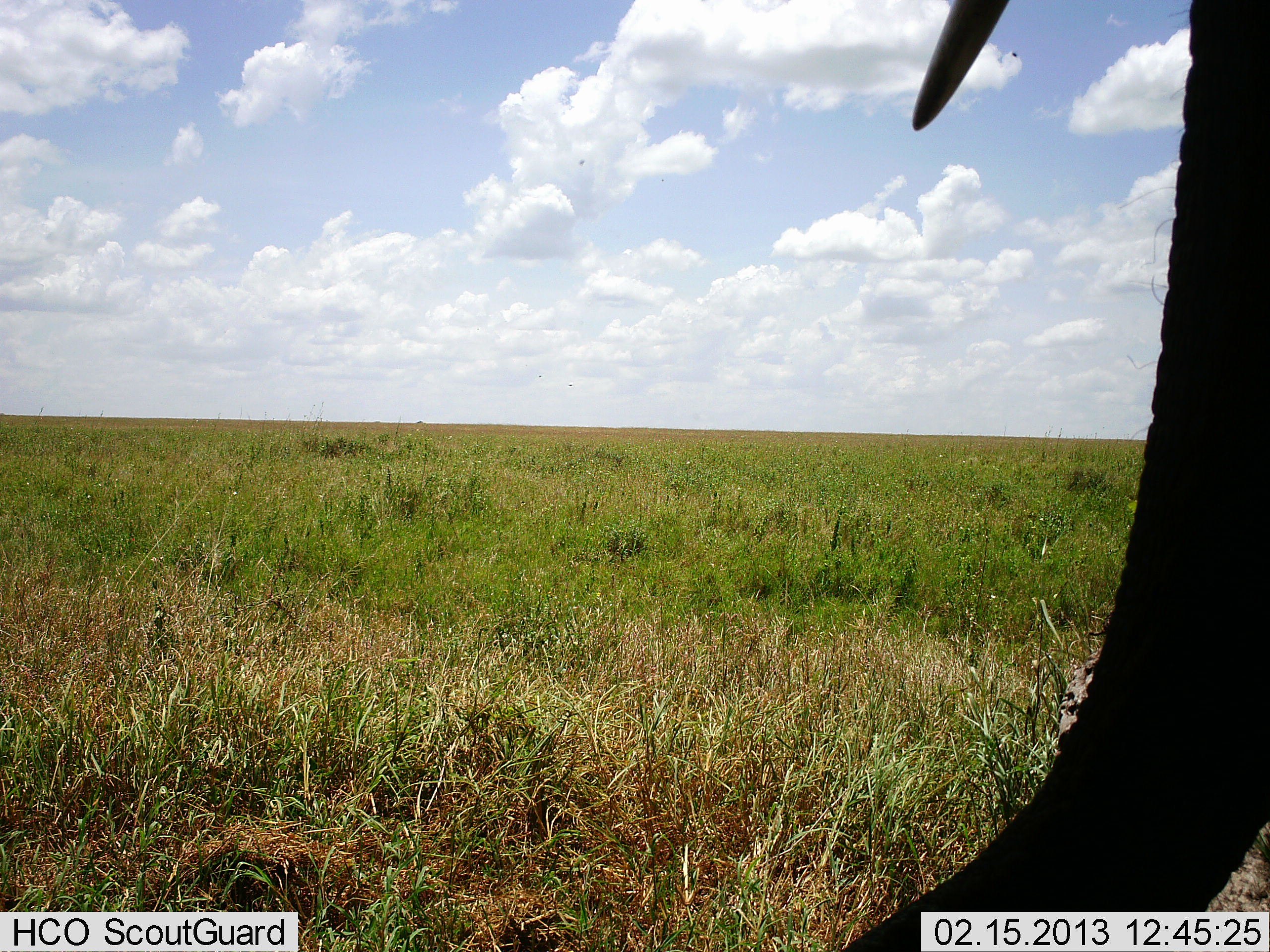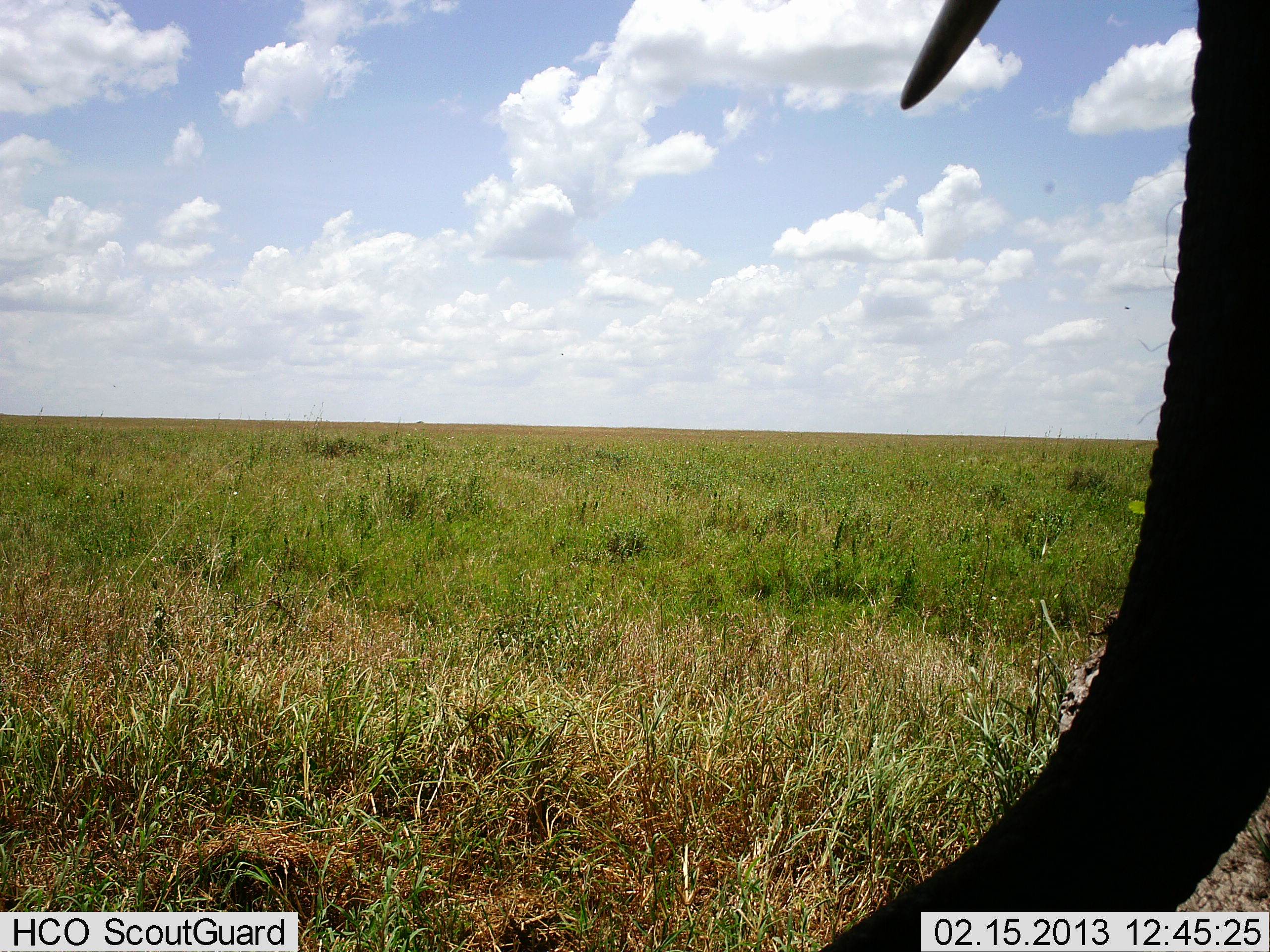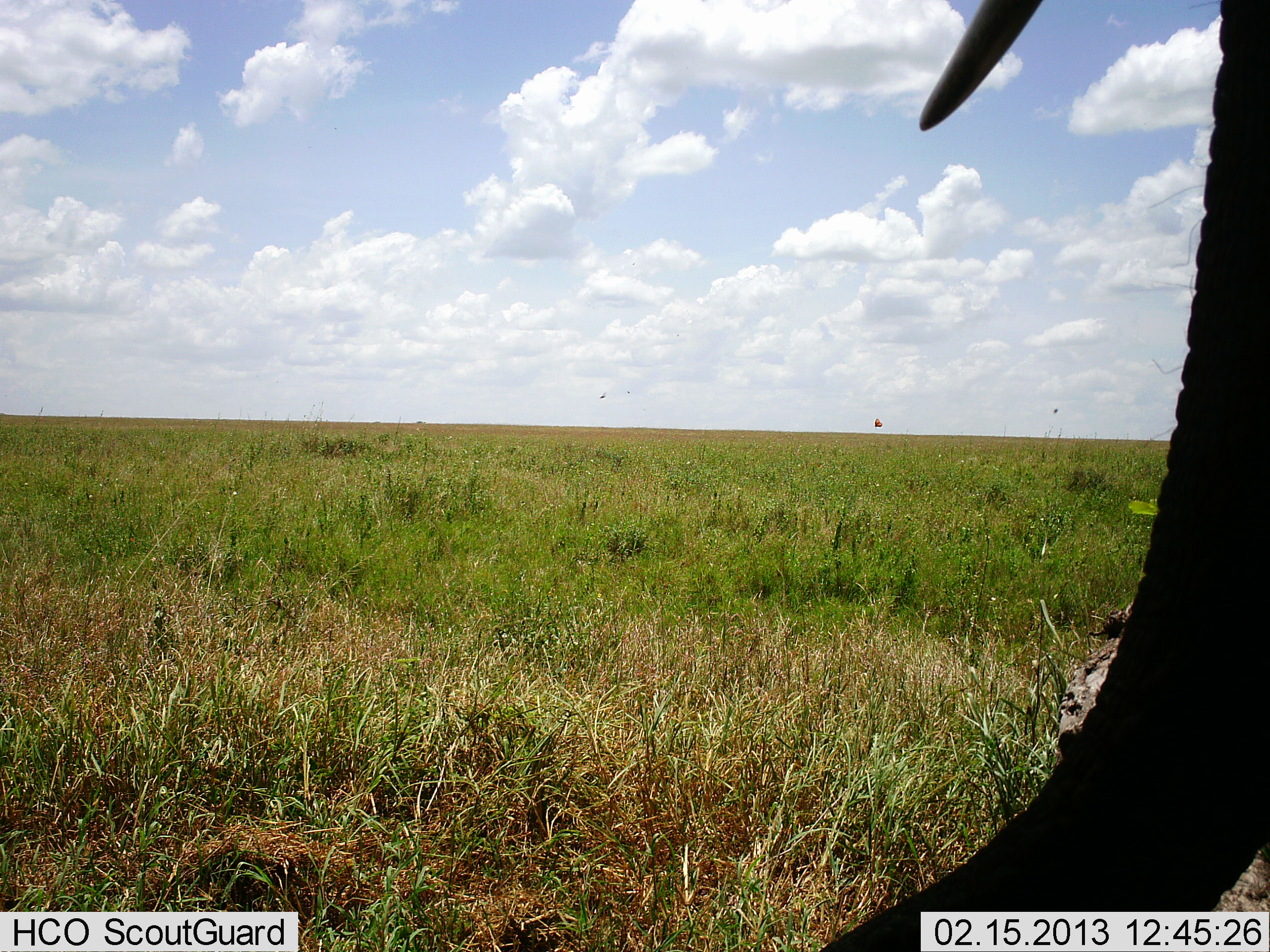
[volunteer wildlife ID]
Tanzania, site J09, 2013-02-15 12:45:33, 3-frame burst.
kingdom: Animalia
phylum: Chordata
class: Mammalia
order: Proboscidea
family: Elephantidae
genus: Loxodonta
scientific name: Loxodonta africana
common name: african bush elephant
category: elephant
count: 1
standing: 90%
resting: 2%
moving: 5%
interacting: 0%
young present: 0%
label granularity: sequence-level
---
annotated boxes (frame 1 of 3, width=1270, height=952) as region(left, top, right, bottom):
animal: region(839, 0, 1270, 951)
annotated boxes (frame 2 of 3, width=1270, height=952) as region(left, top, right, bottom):
animal: region(819, 0, 1270, 951)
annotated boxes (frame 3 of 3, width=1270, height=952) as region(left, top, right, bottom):
animal: region(800, 0, 1270, 952)